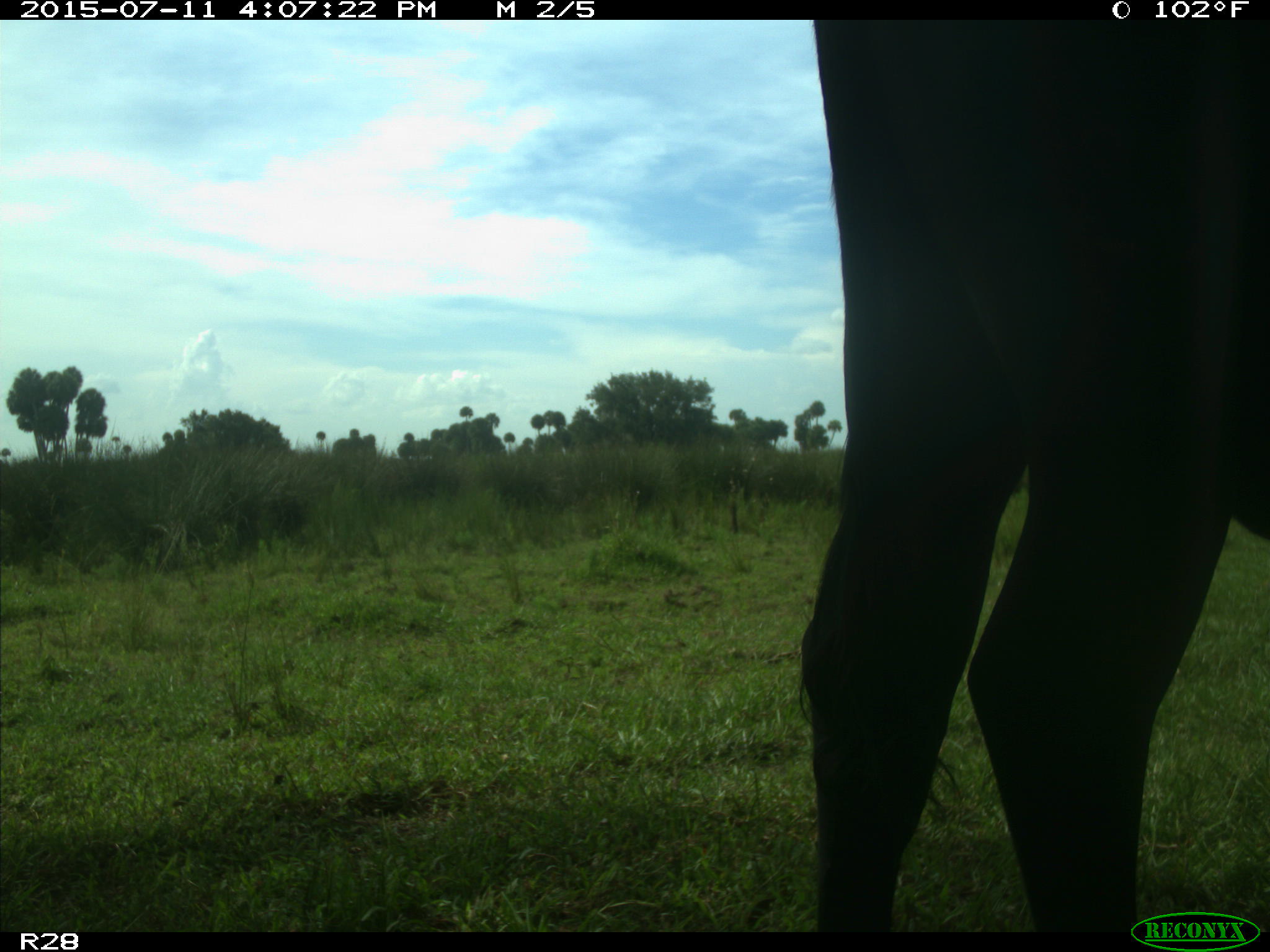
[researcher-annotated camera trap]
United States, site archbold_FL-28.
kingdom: Animalia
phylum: Chordata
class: Mammalia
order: Artiodactyla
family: Bovidae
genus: Bos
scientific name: Bos taurus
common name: domestic cow